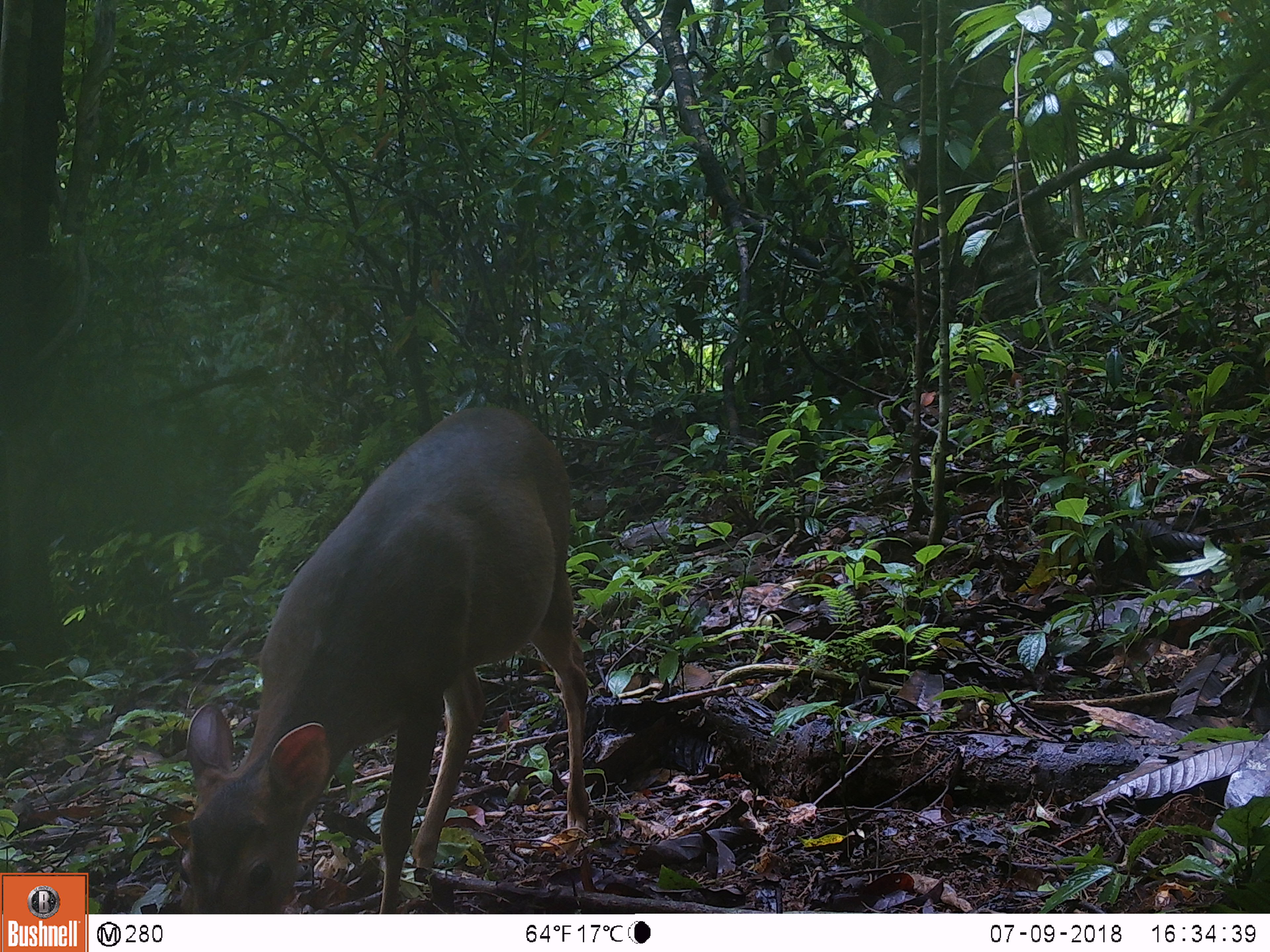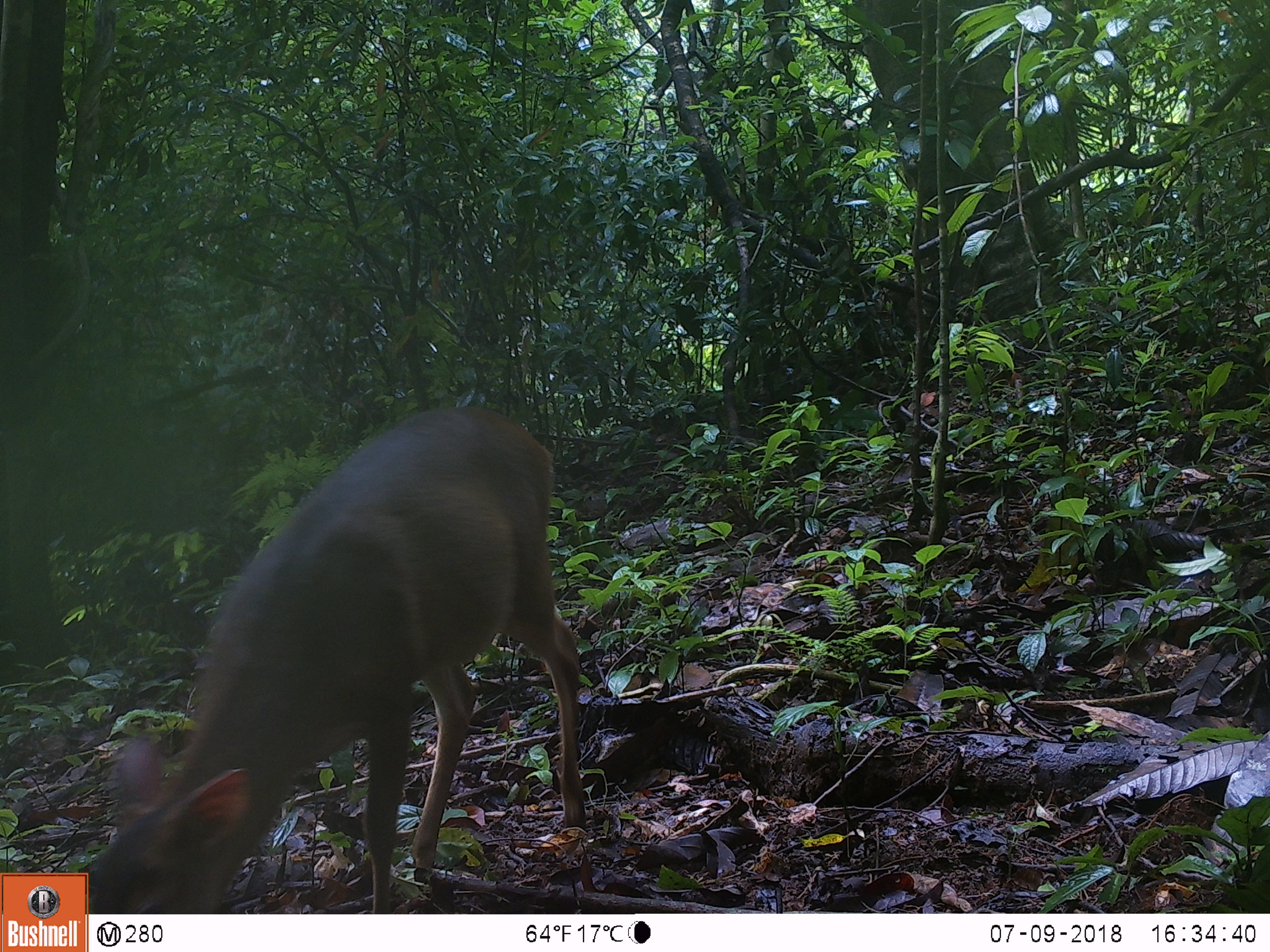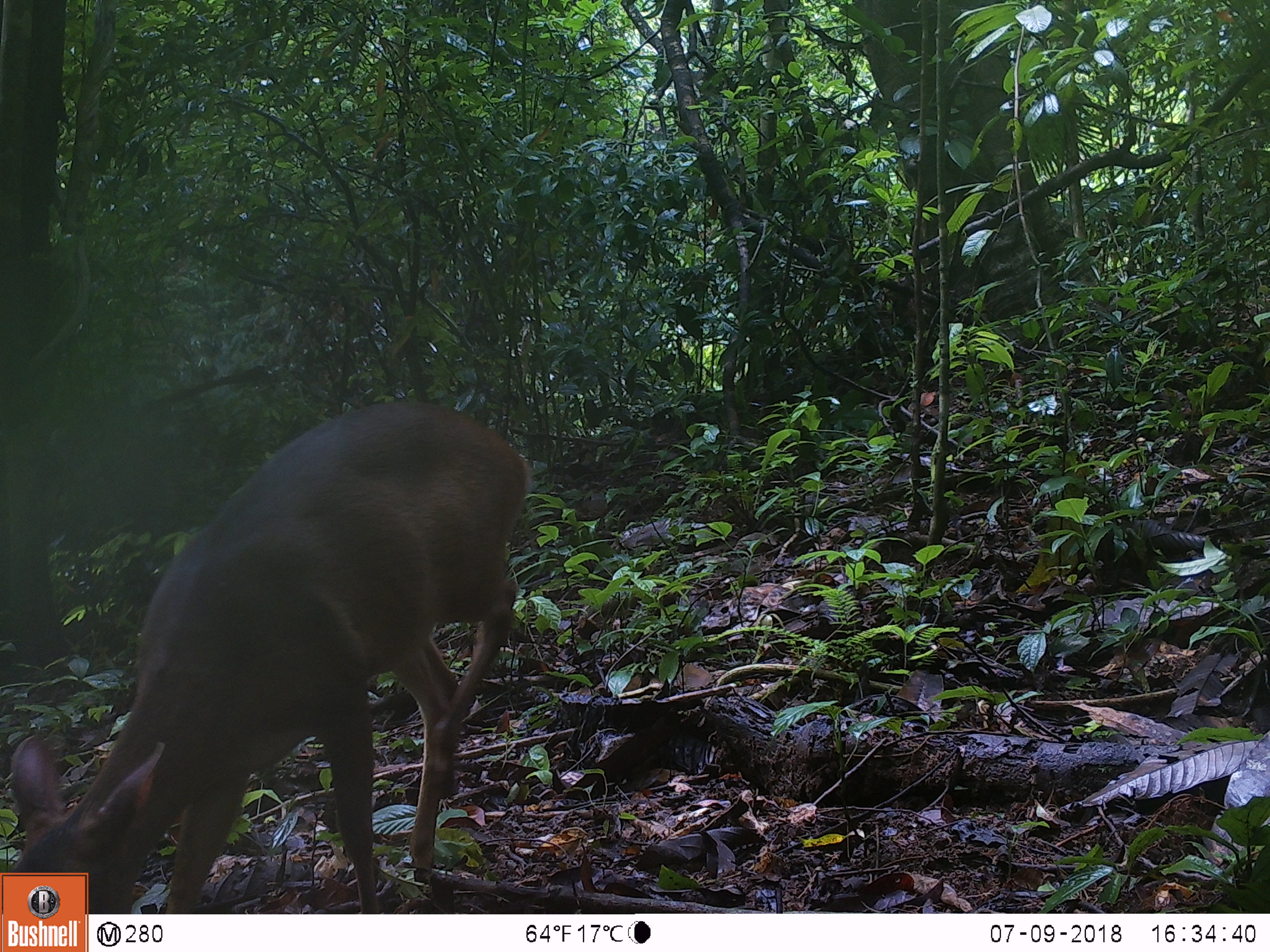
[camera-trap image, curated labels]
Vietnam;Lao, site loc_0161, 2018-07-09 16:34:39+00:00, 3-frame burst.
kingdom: Animalia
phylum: Chordata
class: Mammalia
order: Artiodactyla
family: Cervidae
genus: Muntiacus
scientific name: Muntiacus vuquangensis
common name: large-antlered muntjac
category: large antlered muntjac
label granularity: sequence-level